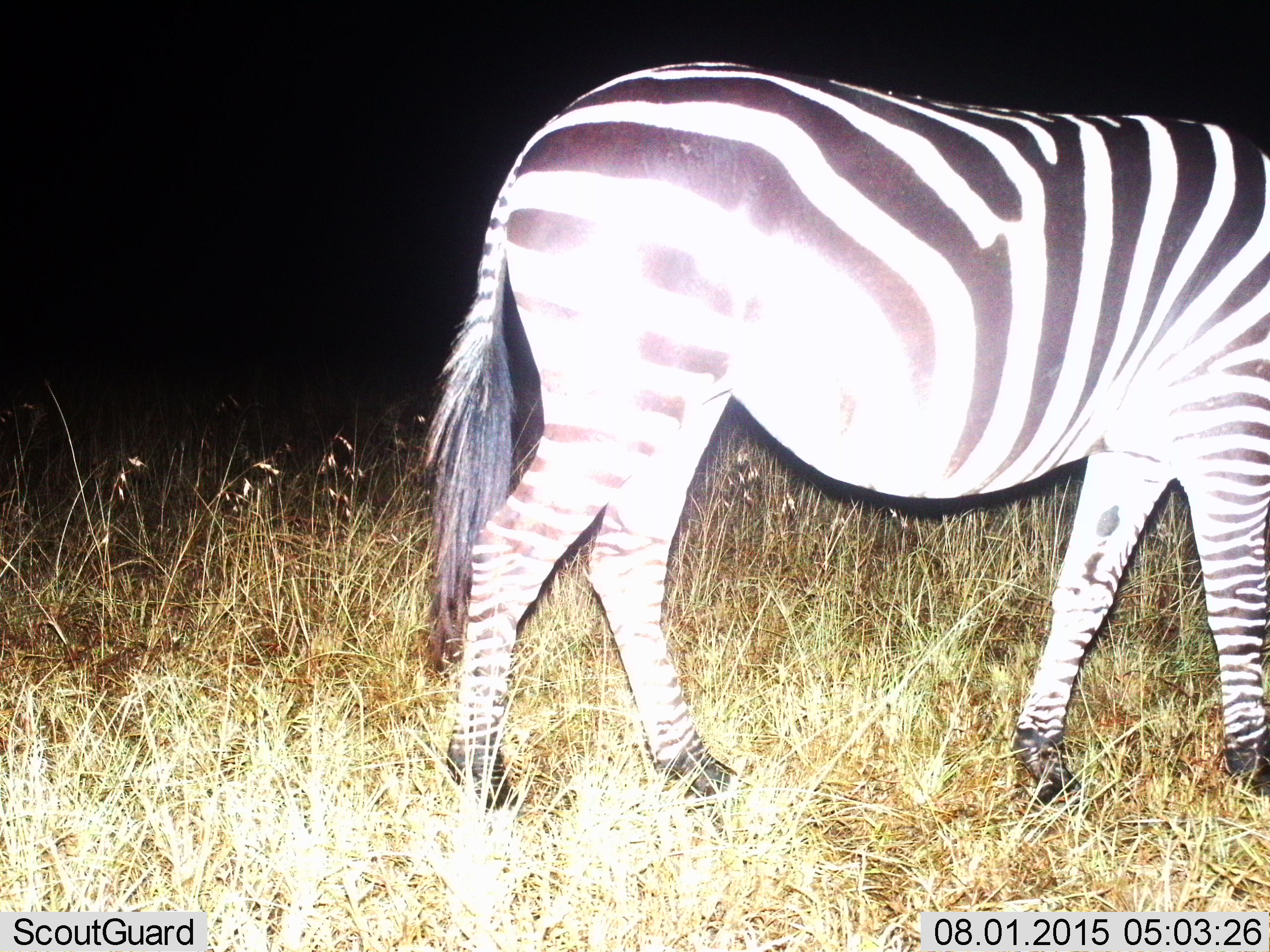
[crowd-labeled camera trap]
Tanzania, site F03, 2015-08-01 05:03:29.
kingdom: Animalia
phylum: Chordata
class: Mammalia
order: Perissodactyla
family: Equidae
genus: Equus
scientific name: Equus quagga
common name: plains zebra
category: zebra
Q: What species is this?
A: Zebra (plains zebra) (Equus quagga).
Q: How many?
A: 1.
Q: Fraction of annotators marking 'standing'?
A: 33%.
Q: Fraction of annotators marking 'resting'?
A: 0%.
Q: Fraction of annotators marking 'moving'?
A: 67%.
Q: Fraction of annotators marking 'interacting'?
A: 0%.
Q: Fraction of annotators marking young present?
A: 0%.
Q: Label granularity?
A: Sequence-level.